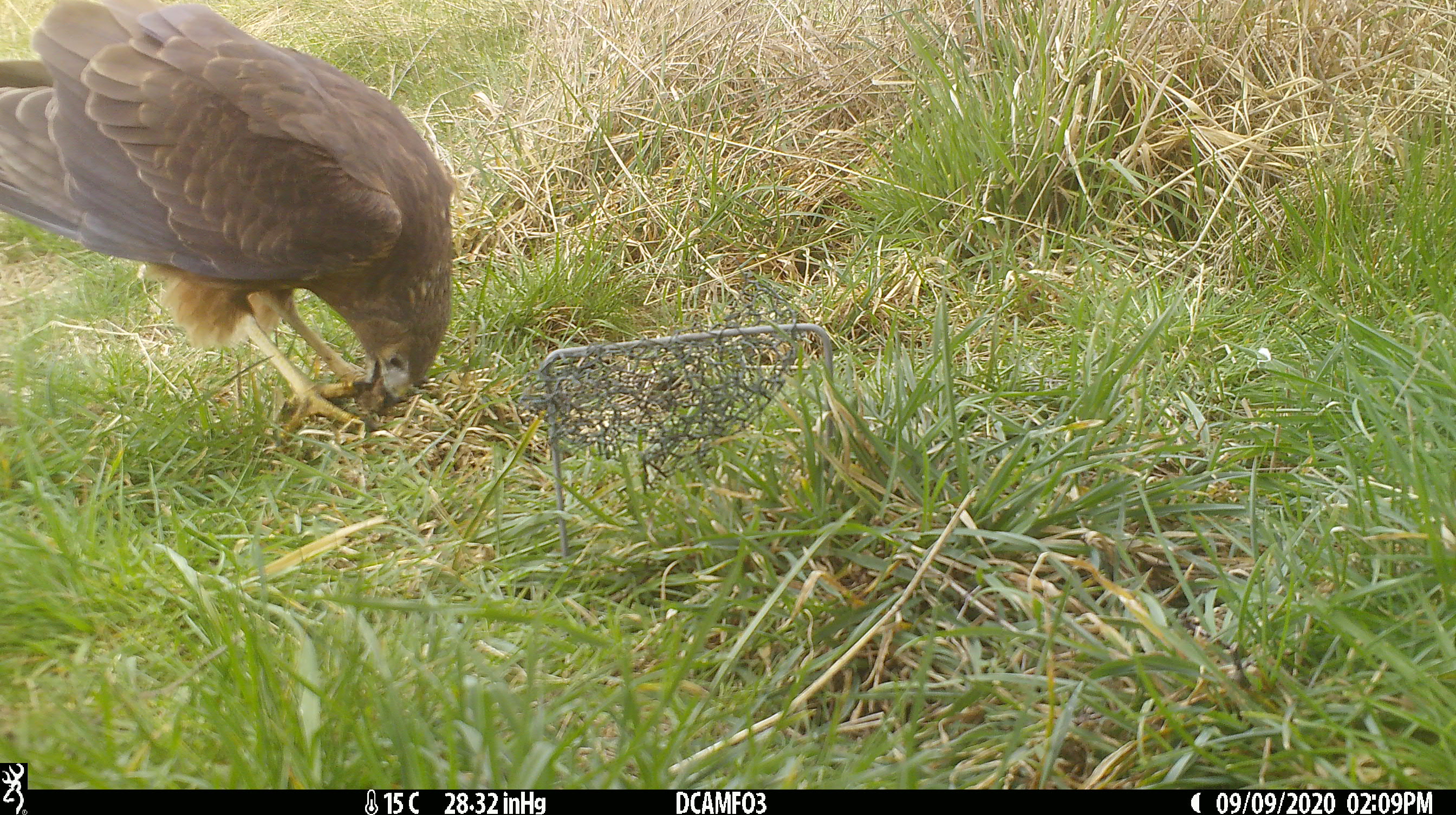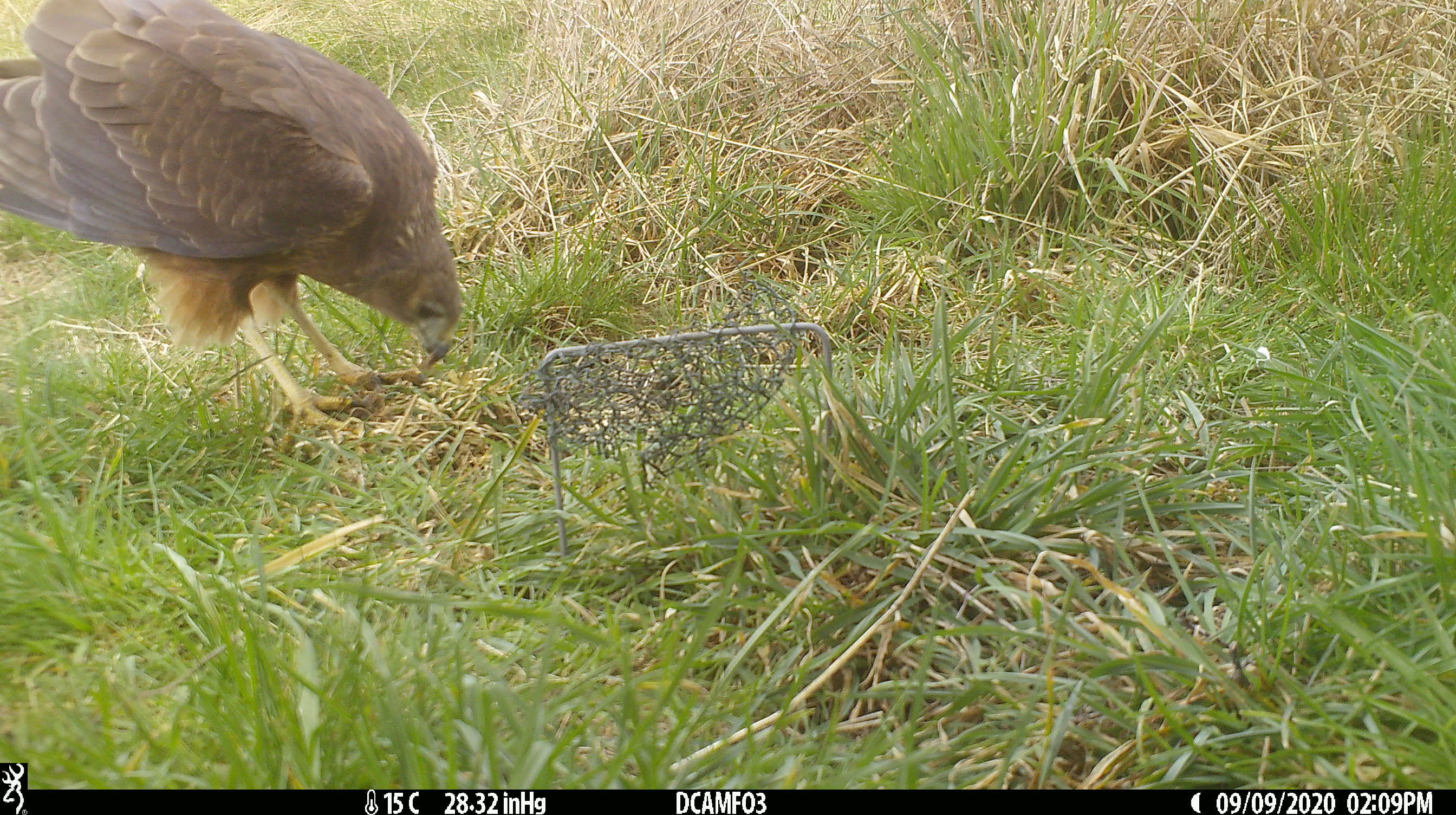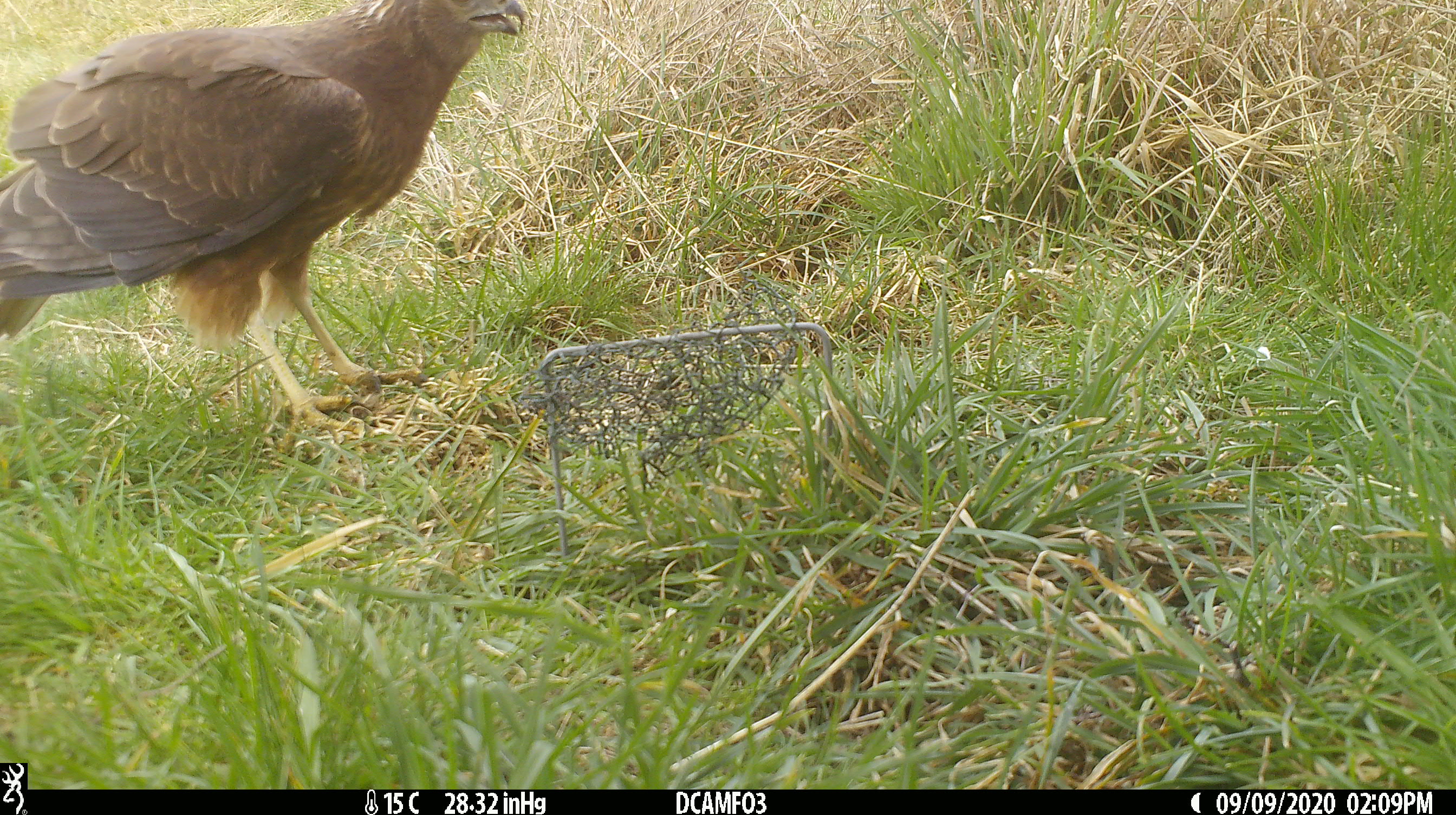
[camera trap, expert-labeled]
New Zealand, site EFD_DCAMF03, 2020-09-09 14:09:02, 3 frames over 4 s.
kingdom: Animalia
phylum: Chordata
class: Aves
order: Accipitriformes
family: Accipitridae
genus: Circus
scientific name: Circus approximans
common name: swamp harrier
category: harrier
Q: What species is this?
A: Harrier (swamp harrier) (Circus approximans).